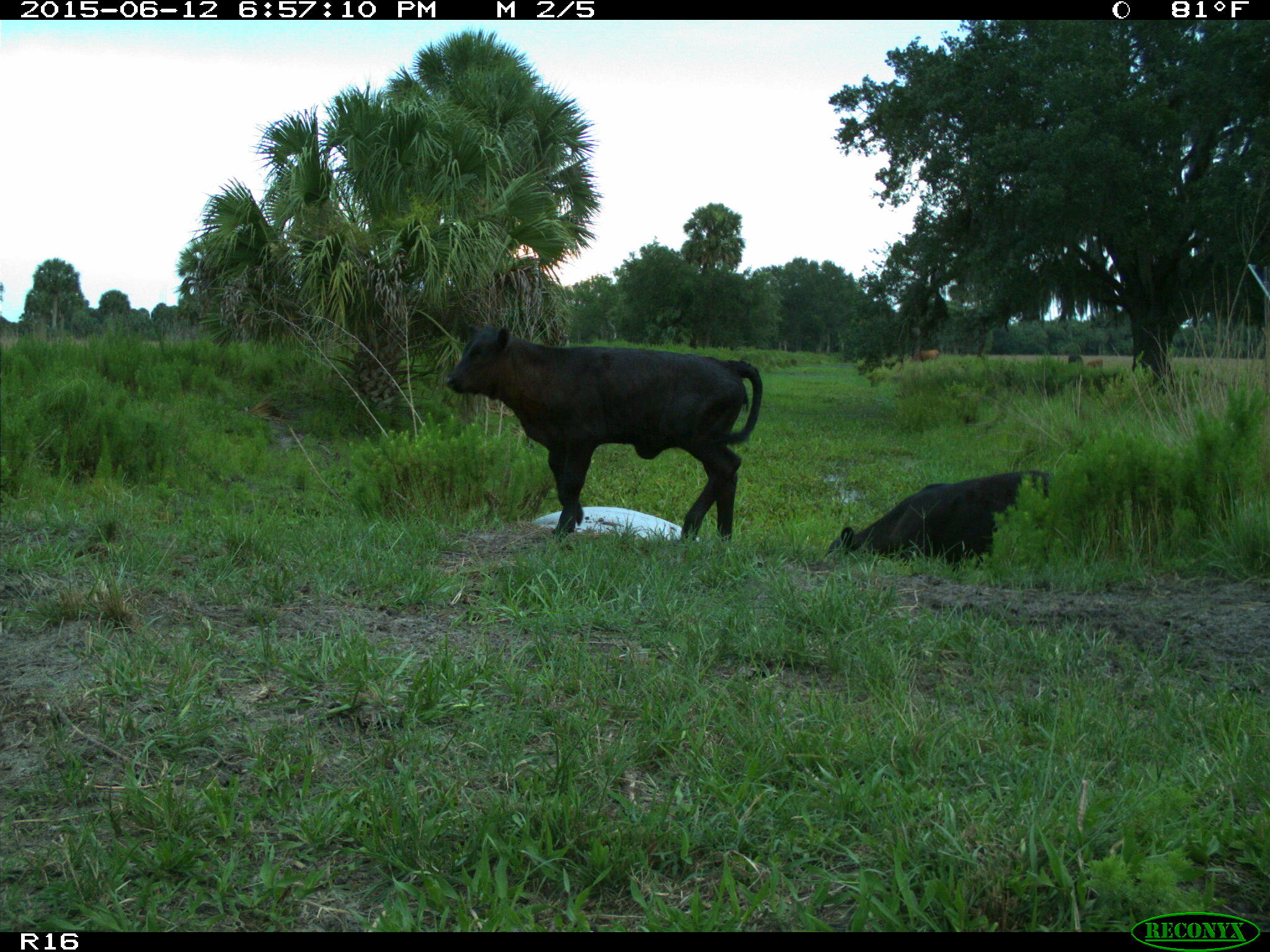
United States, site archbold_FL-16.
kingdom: Animalia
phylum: Chordata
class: Mammalia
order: Artiodactyla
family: Bovidae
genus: Bos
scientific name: Bos taurus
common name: domestic cow